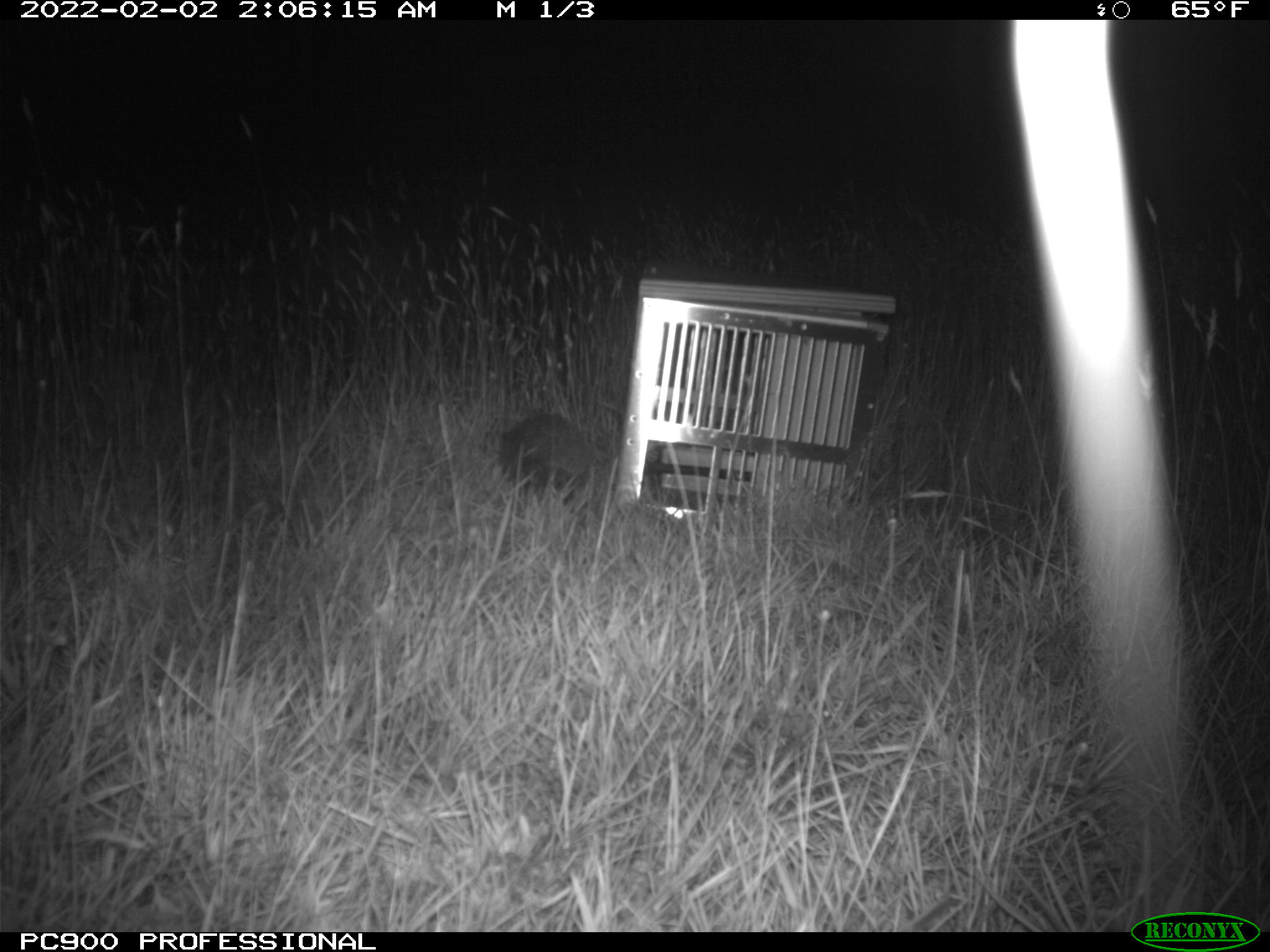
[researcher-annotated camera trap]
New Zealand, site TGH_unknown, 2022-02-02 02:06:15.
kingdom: Animalia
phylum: Chordata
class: Mammalia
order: Eulipotyphla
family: Erinaceidae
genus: Erinaceus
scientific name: Erinaceus europaeus europaeus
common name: european hedgehog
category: hedgehog